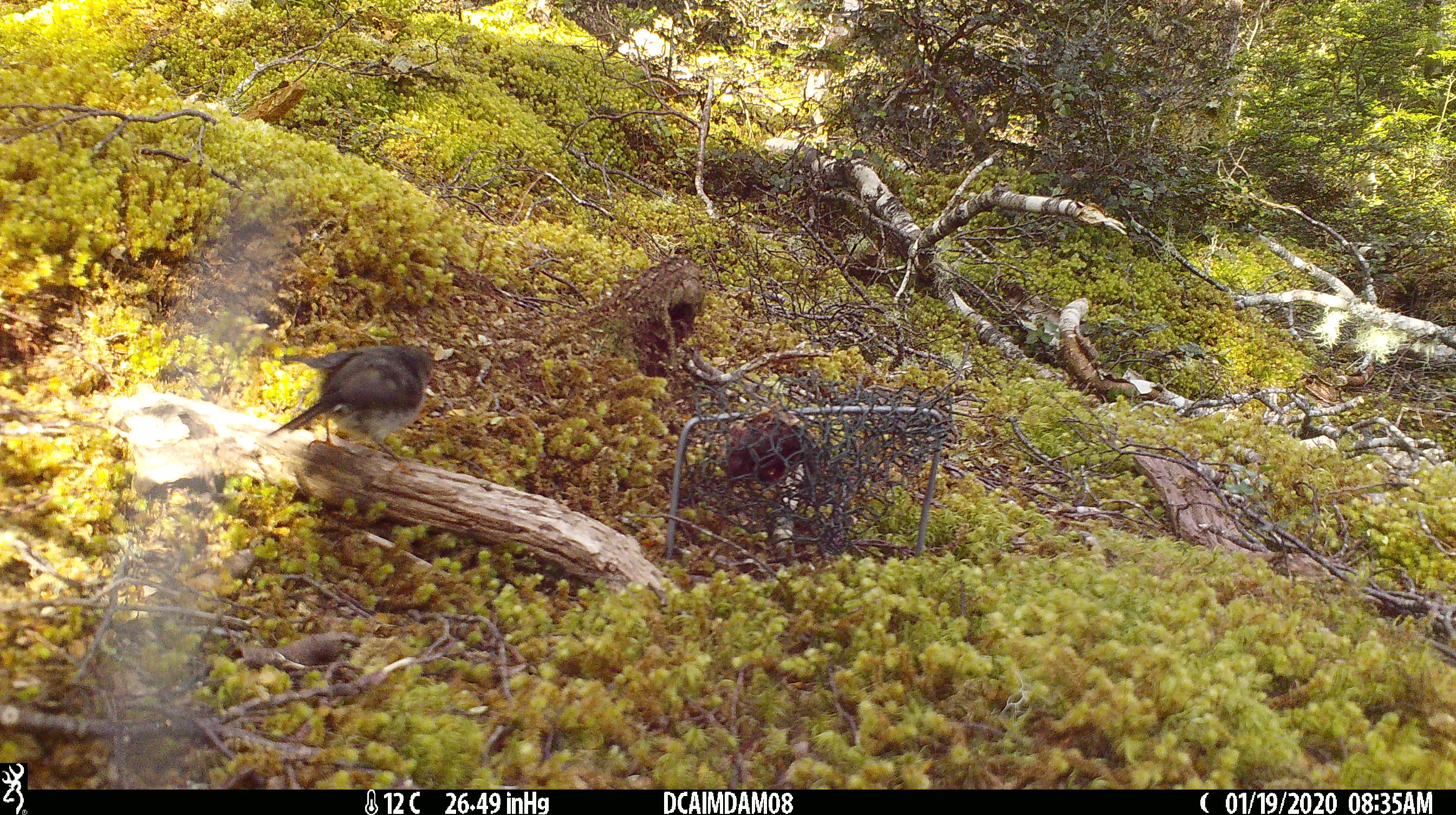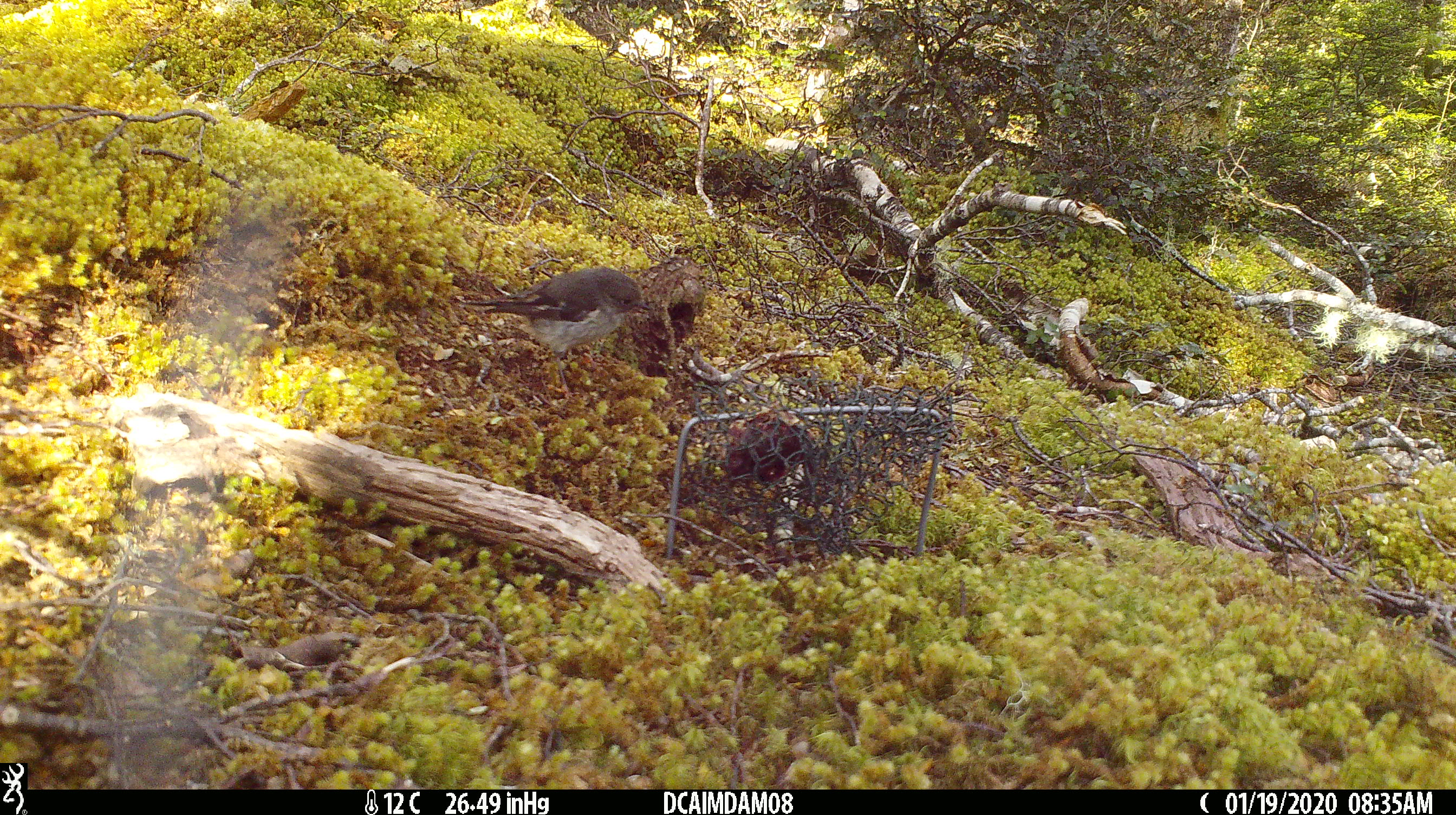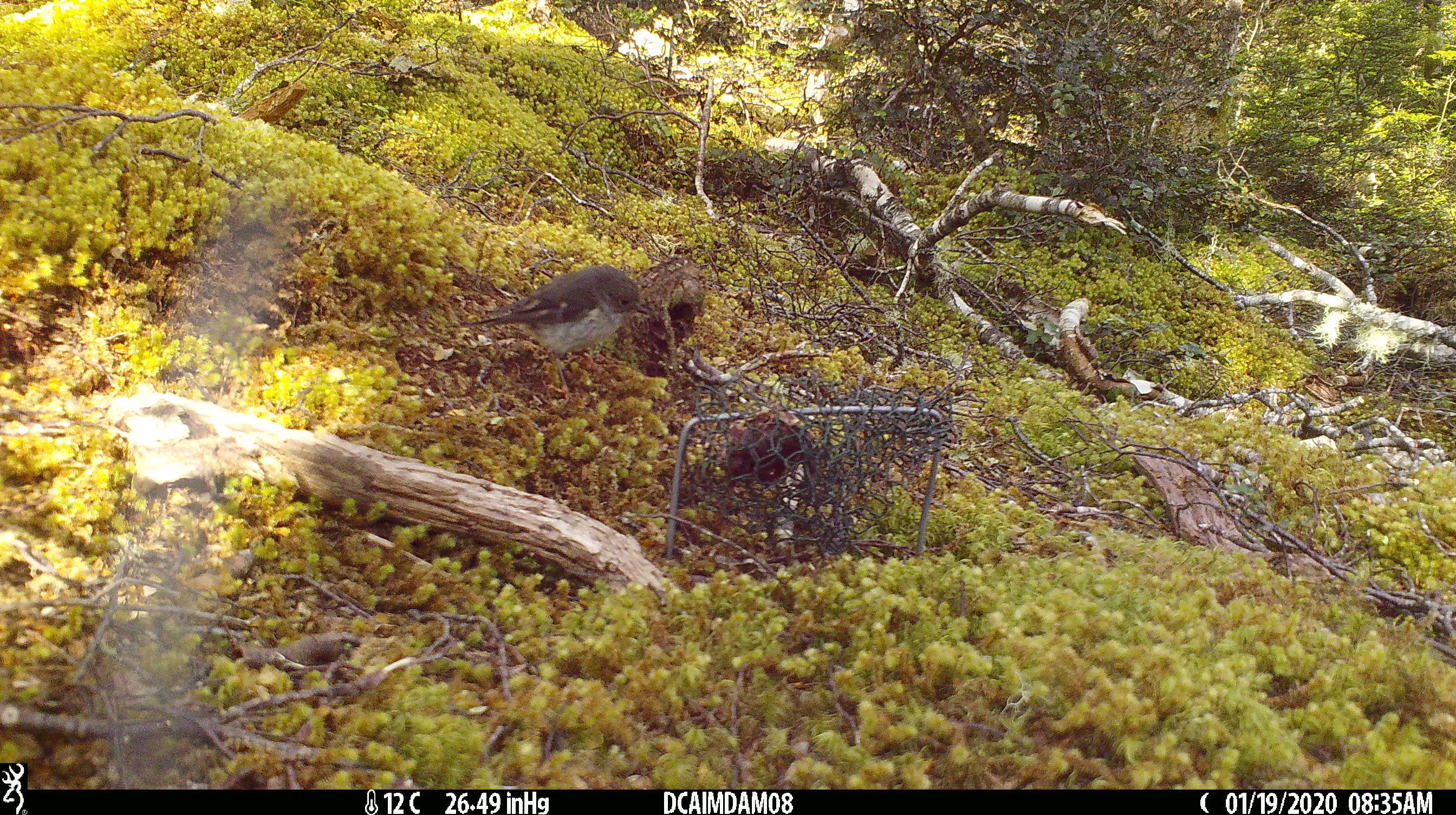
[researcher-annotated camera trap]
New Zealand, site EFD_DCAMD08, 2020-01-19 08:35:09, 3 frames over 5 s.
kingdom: Animalia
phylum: Chordata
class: Aves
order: Passeriformes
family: Petroicidae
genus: Petroica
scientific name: Petroica macrocephala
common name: tomtit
Tomtit (Petroica macrocephala).